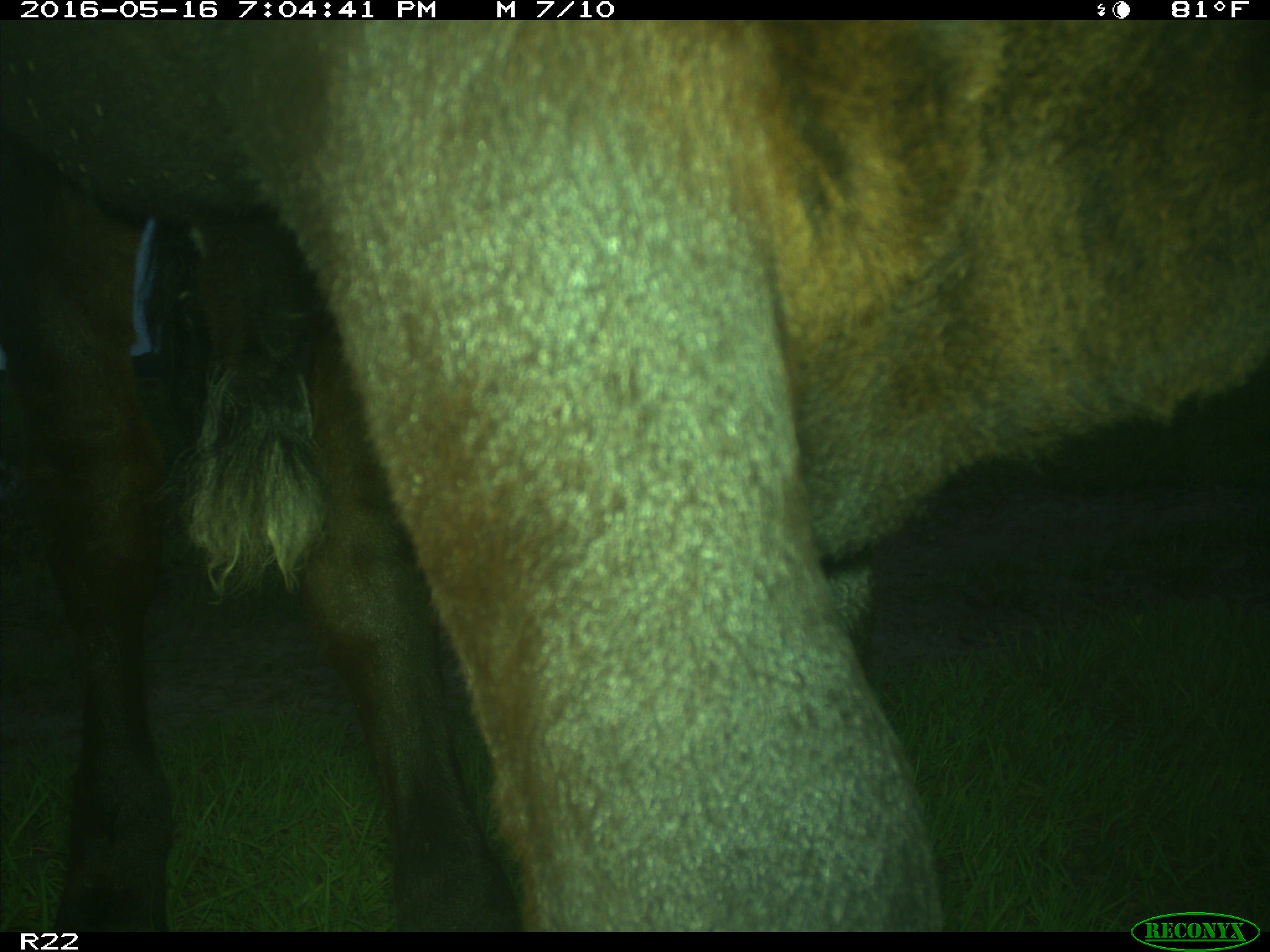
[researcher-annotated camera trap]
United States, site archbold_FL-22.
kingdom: Animalia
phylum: Chordata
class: Mammalia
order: Artiodactyla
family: Bovidae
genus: Bos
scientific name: Bos taurus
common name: domestic cow